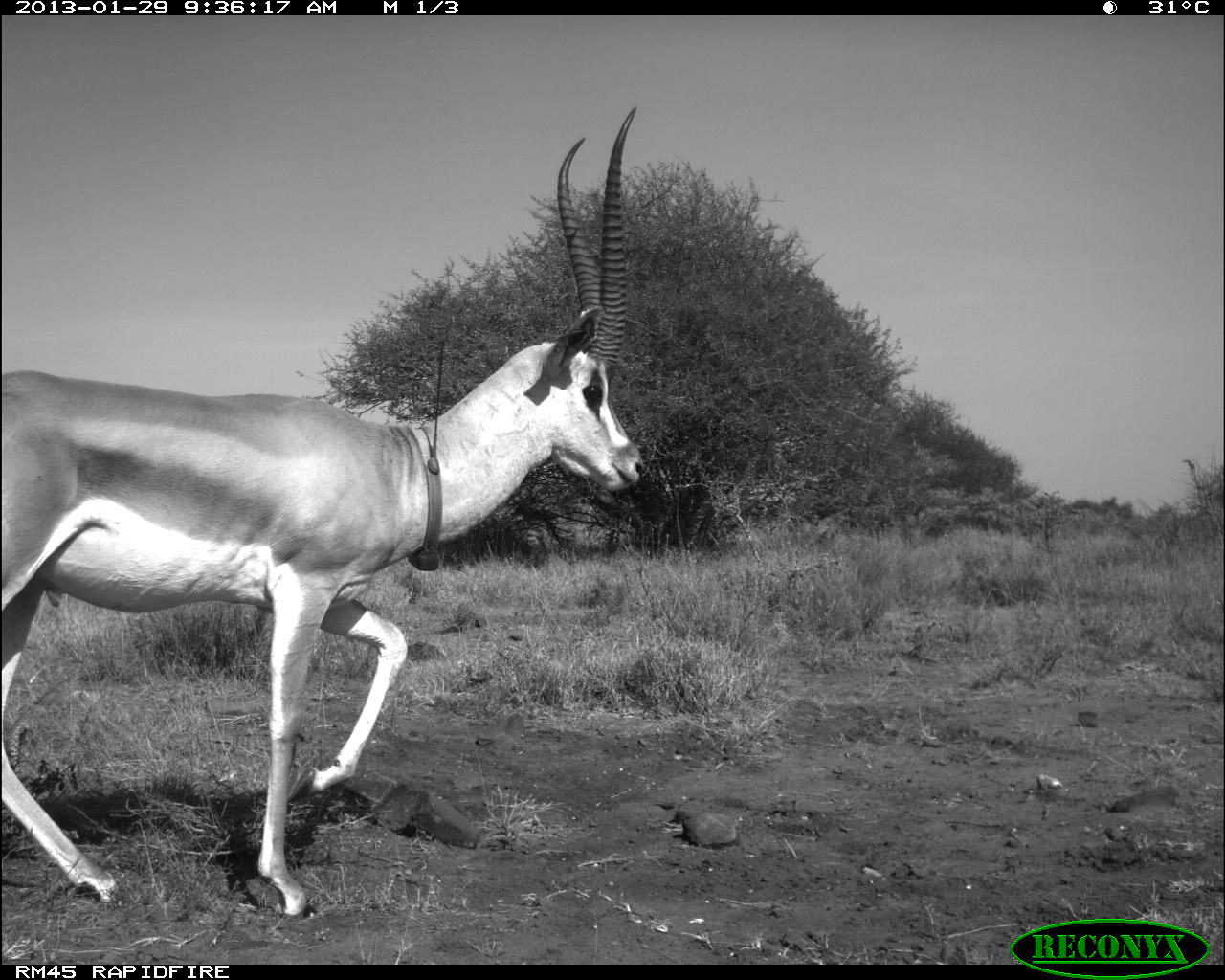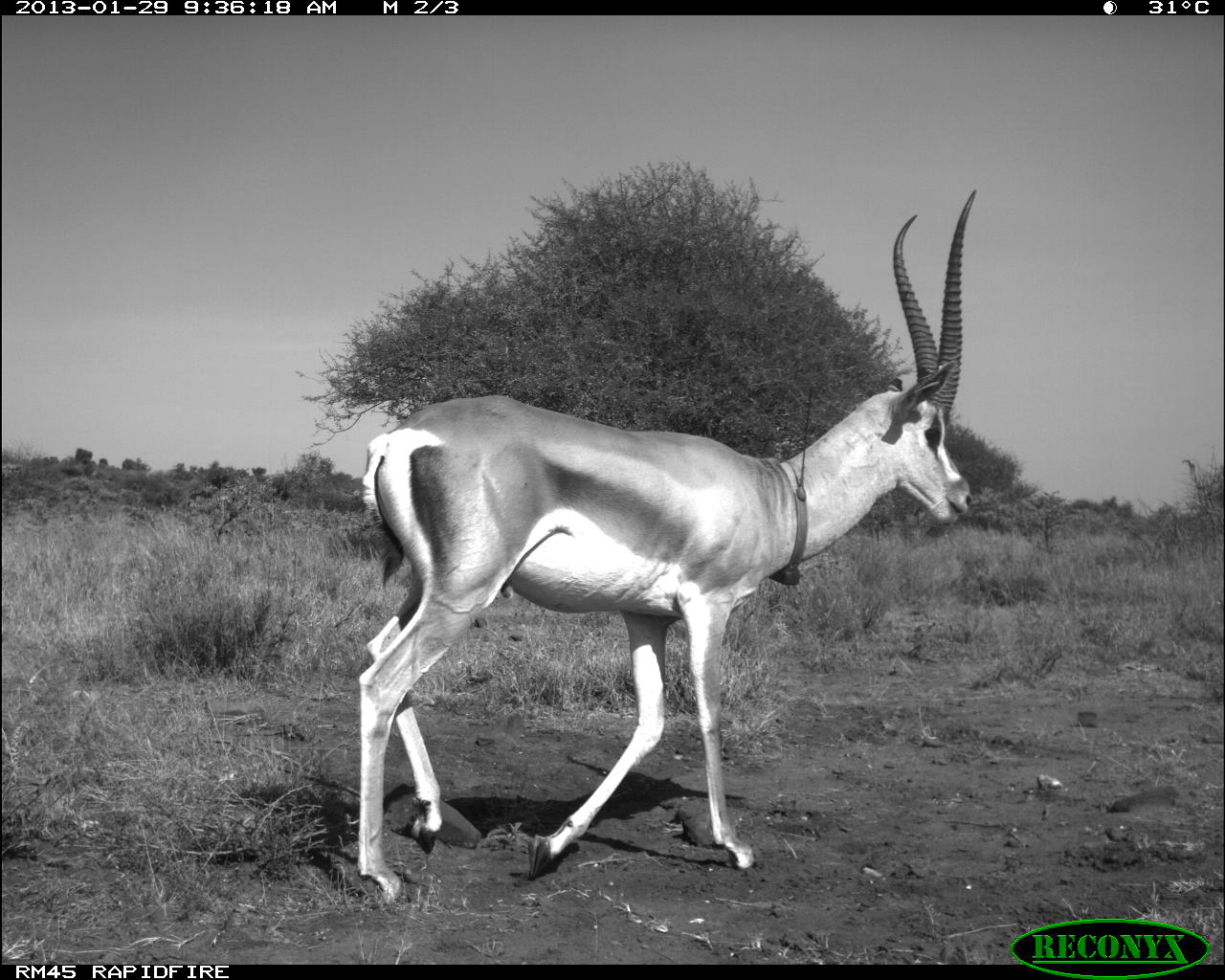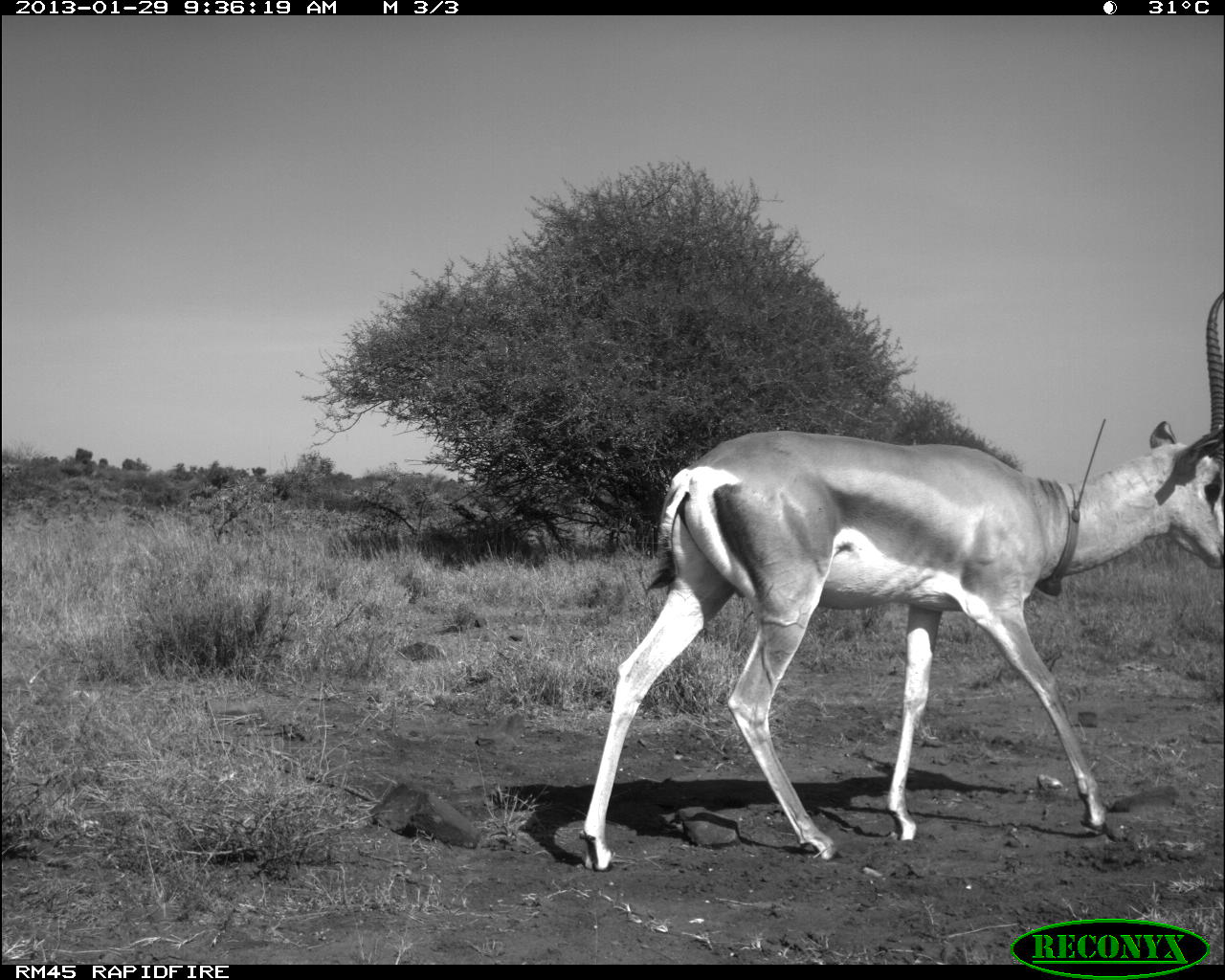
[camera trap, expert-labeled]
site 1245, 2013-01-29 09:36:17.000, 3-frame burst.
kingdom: Animalia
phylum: Chordata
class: Mammalia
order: Artiodactyla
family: Bovidae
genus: Nanger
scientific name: Nanger granti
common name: grant's gazelle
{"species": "Nanger granti (grant's gazelle)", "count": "1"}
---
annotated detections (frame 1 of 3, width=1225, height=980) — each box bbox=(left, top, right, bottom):
nanger granti: bbox=(2, 106, 646, 921)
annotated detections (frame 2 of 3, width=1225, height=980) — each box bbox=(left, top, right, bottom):
nanger granti: bbox=(356, 190, 978, 906)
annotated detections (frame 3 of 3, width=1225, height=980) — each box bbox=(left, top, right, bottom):
nanger granti: bbox=(578, 290, 1224, 874)